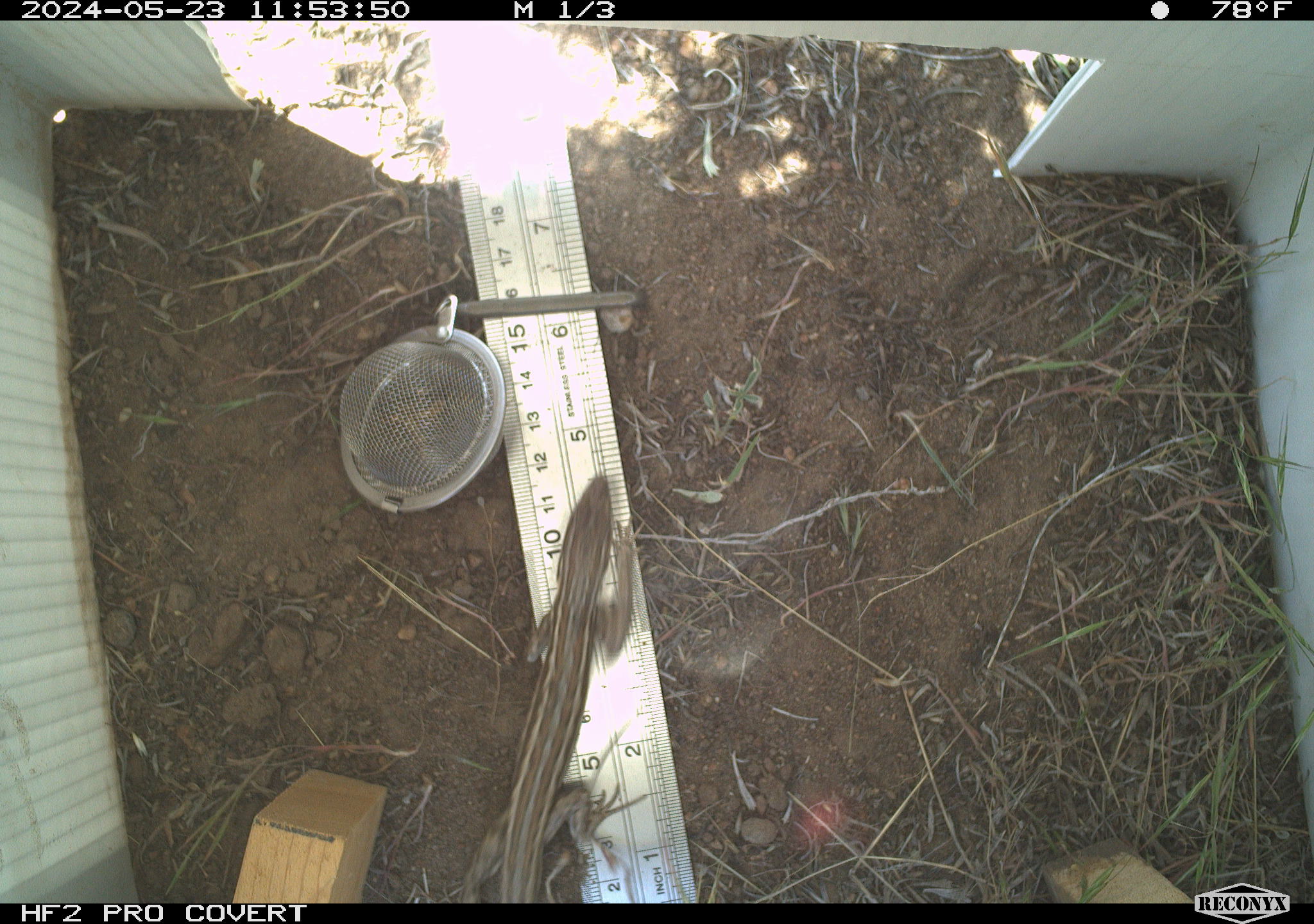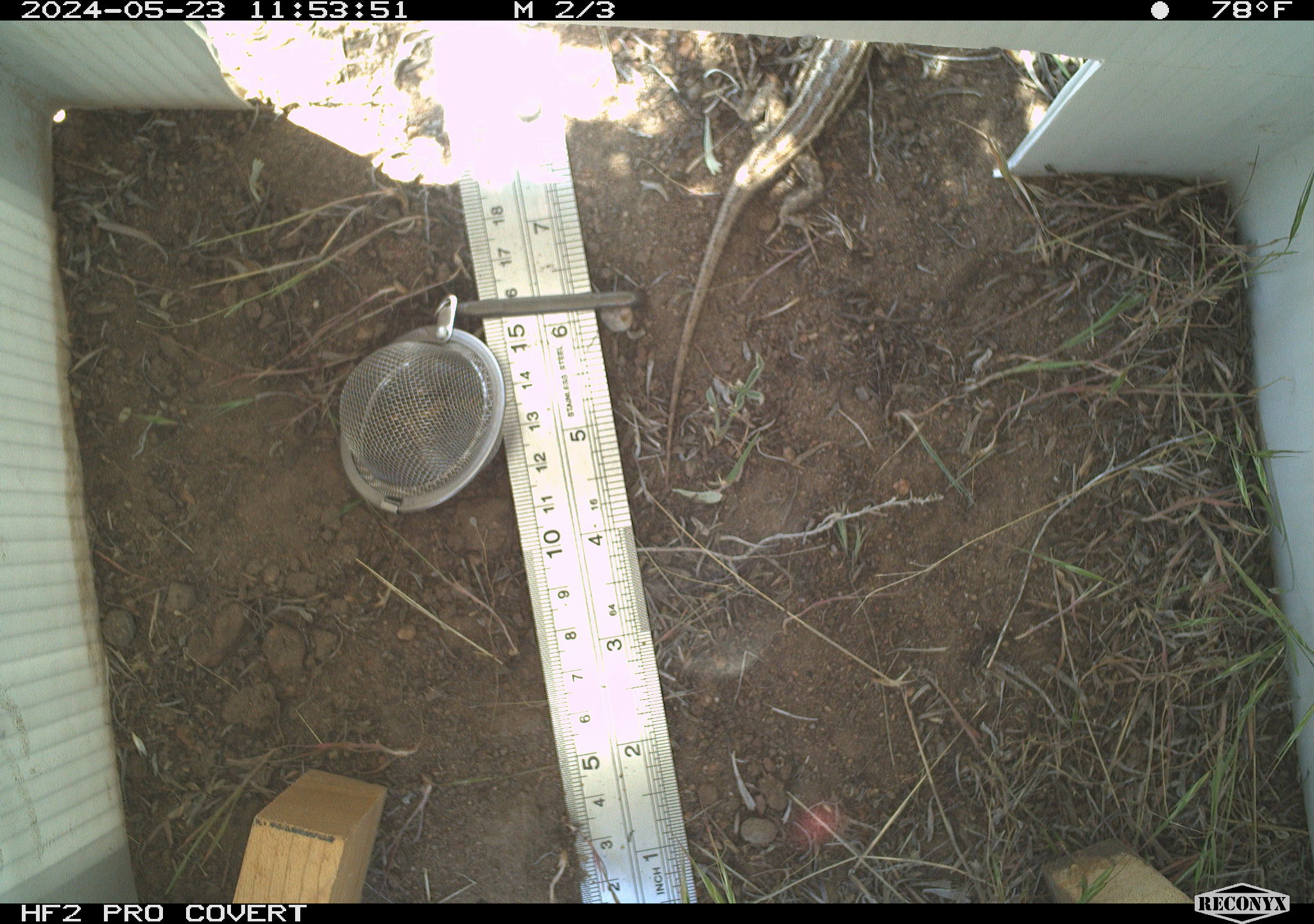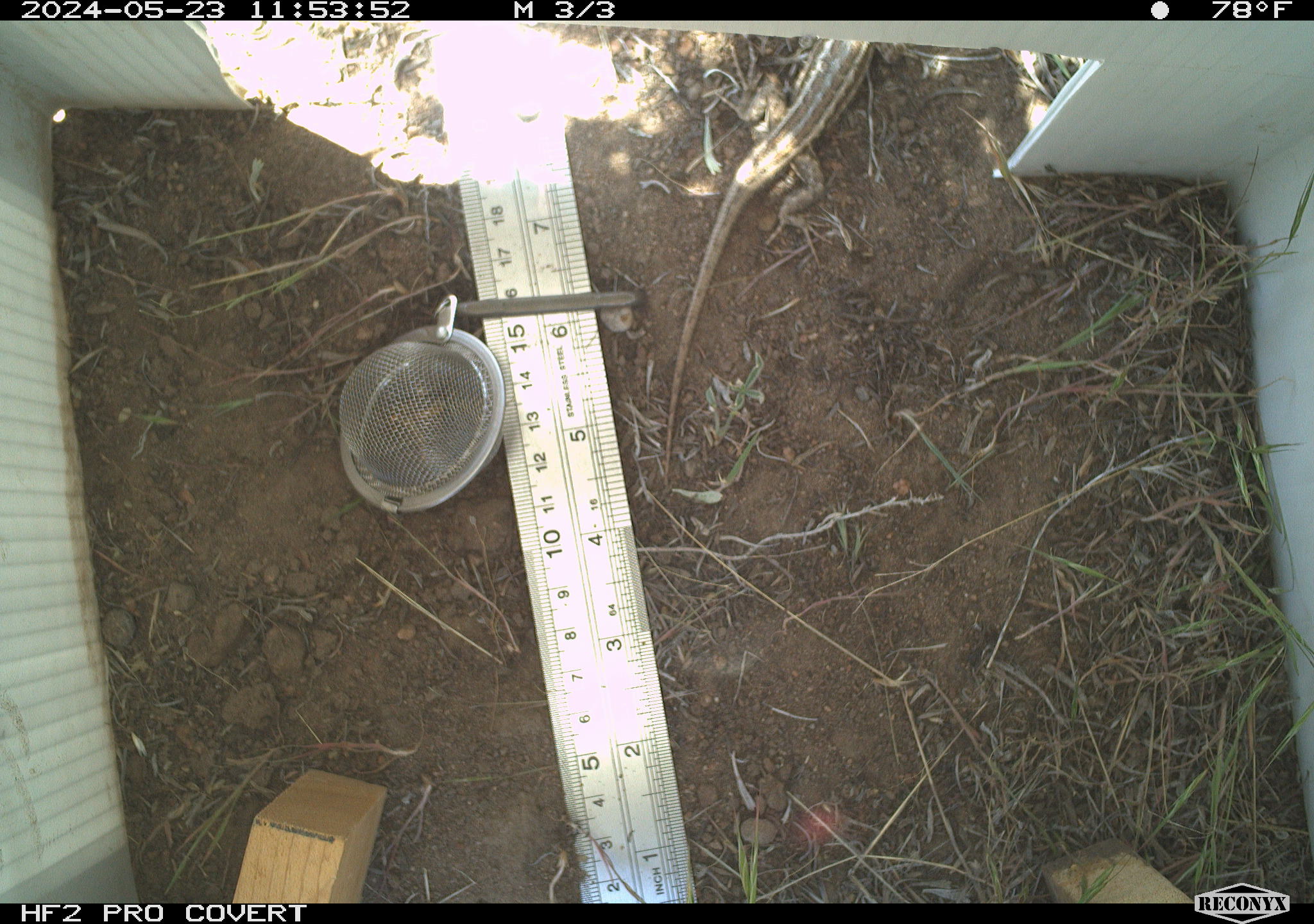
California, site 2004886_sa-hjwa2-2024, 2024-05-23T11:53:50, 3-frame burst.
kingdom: Animalia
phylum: Chordata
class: Reptilia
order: Squamata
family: Phrynosomatidae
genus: Sceloporus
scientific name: Sceloporus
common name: spiny lizards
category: sceloporus species